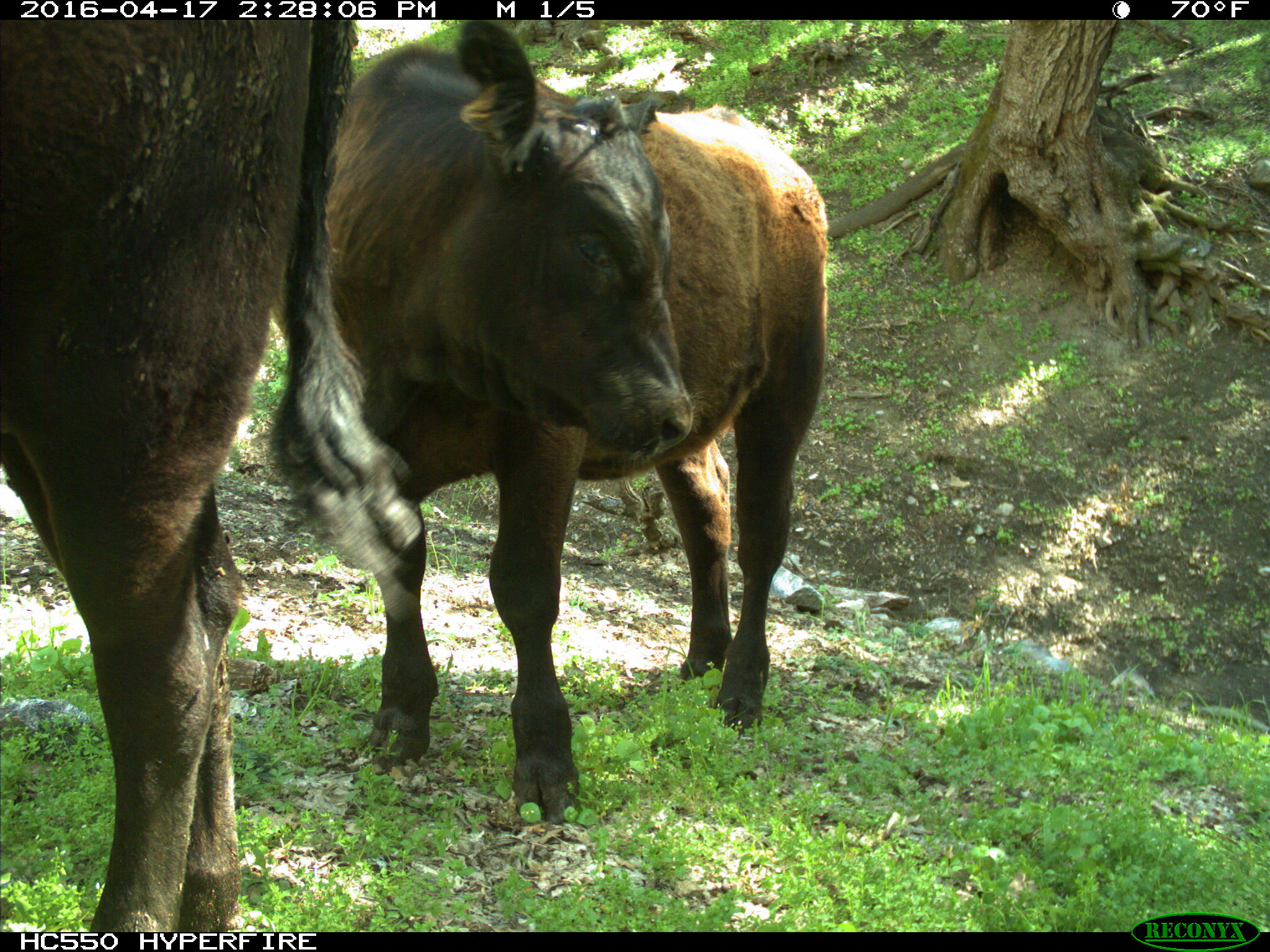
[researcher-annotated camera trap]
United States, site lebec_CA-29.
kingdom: Animalia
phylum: Chordata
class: Mammalia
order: Artiodactyla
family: Bovidae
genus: Bos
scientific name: Bos taurus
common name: domestic cow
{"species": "Bos taurus (domestic cow)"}